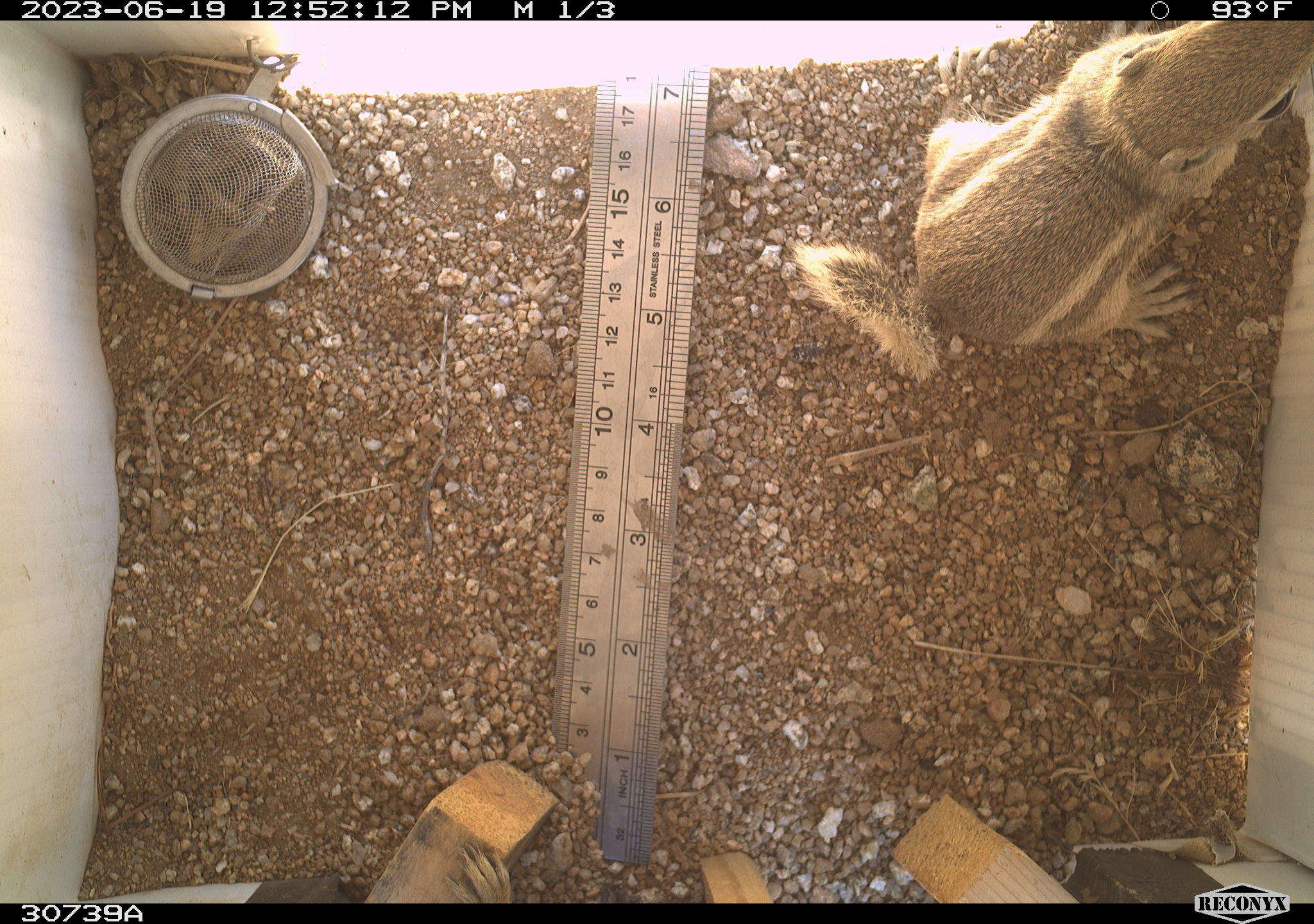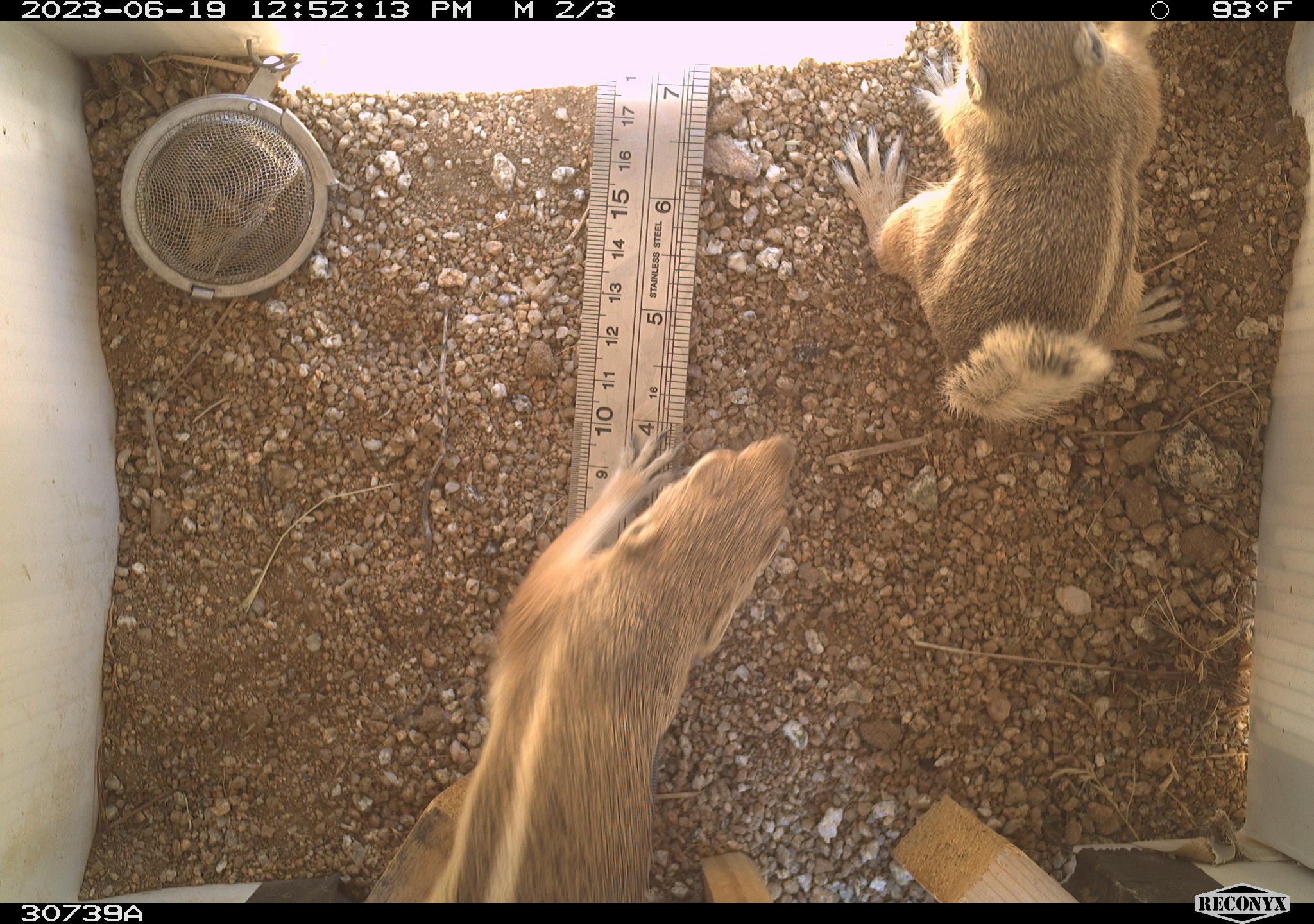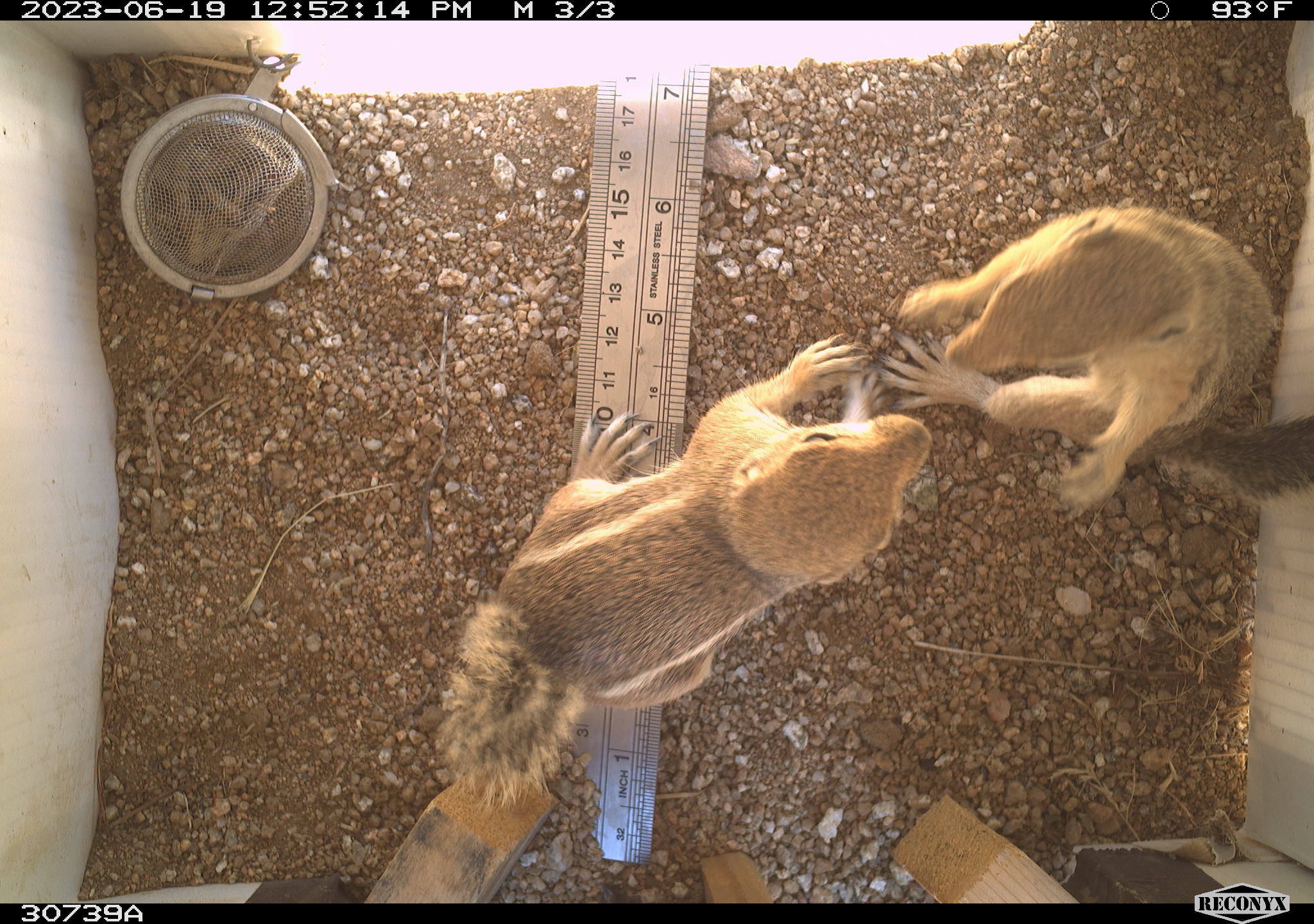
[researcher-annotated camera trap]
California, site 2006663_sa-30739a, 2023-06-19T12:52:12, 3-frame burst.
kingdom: Animalia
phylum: Chordata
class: Mammalia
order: Rodentia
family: Sciuridae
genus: Ammospermophilus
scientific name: Ammospermophilus leucurus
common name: white-tailed antelope squirrel